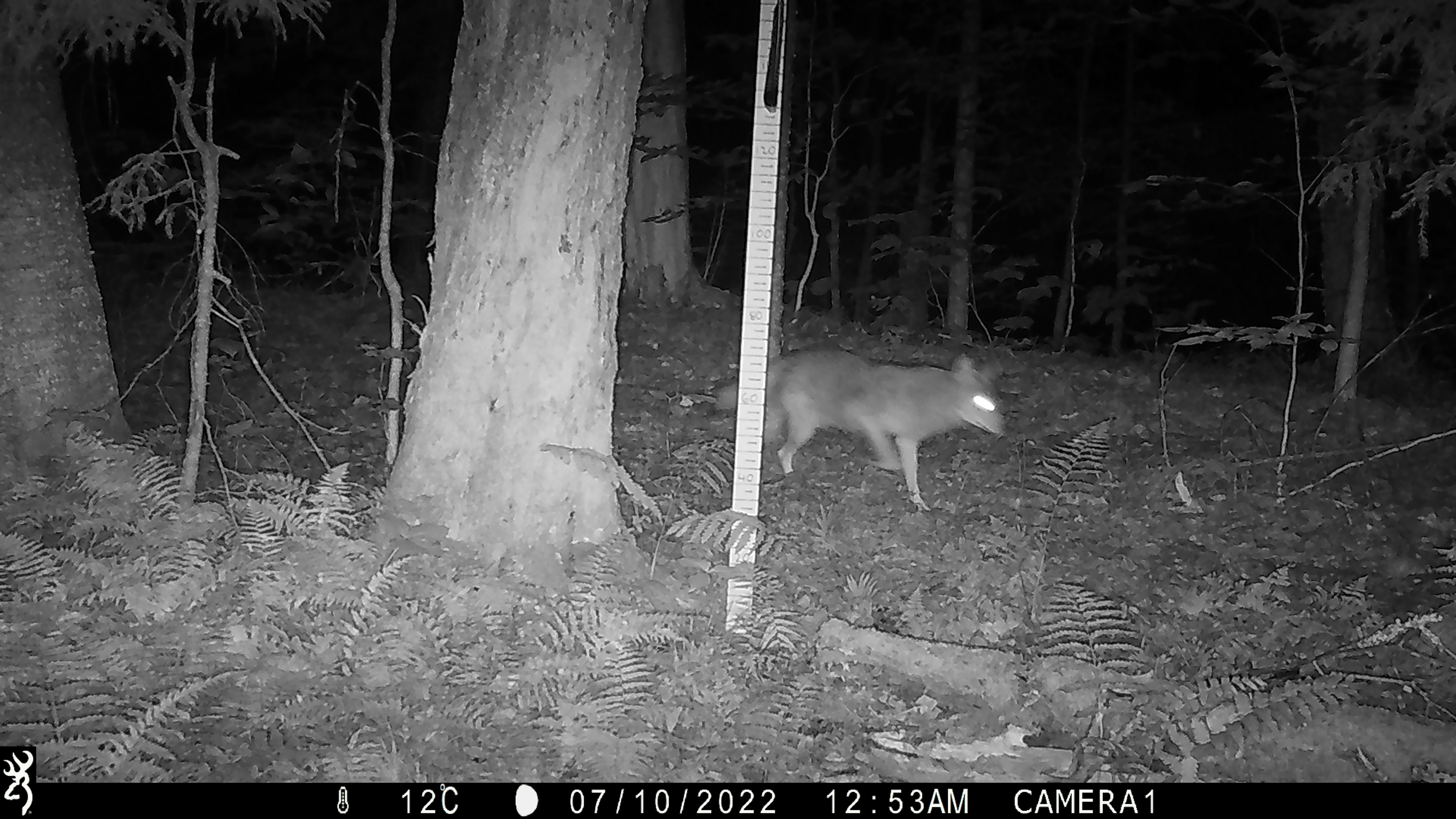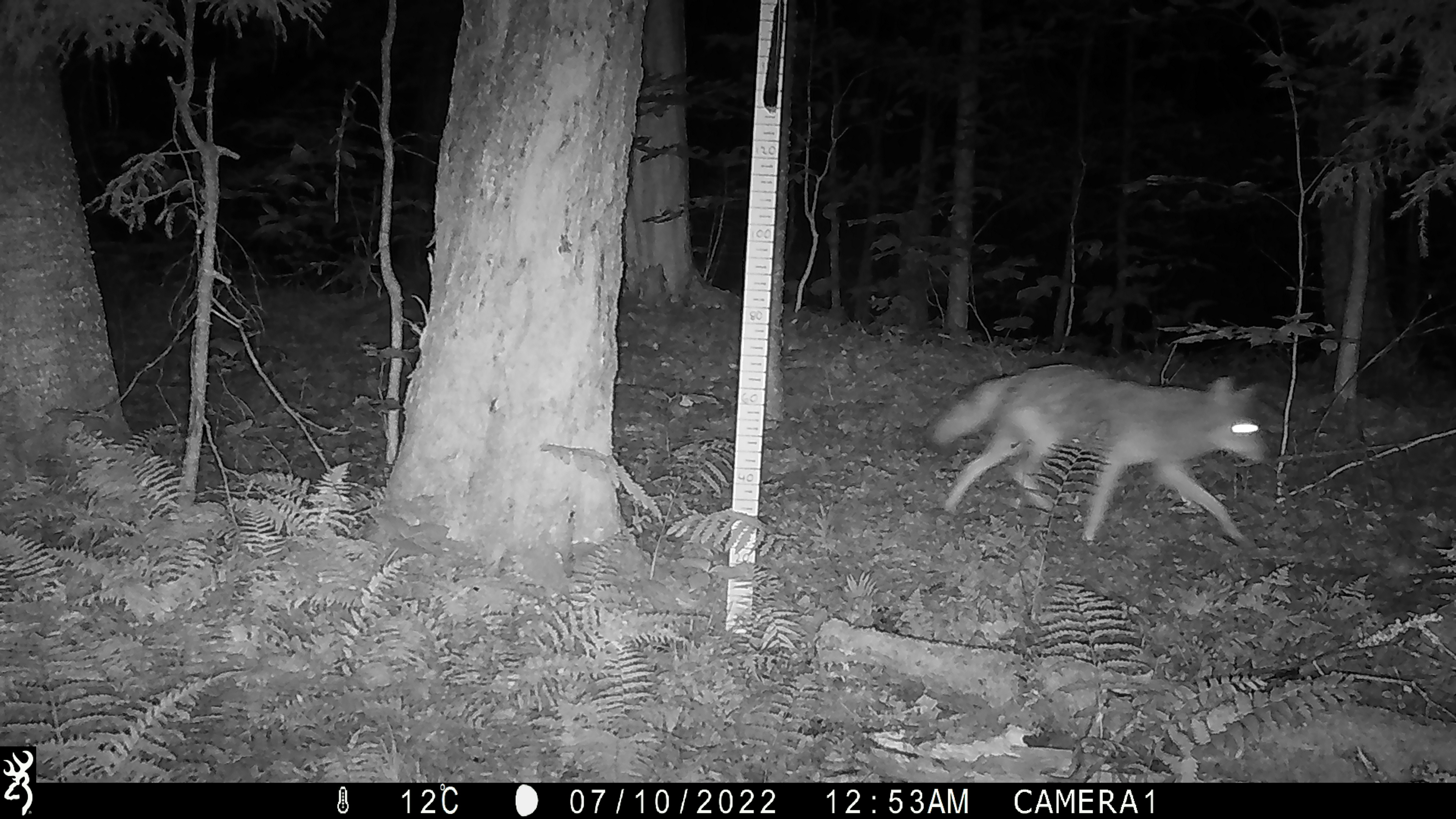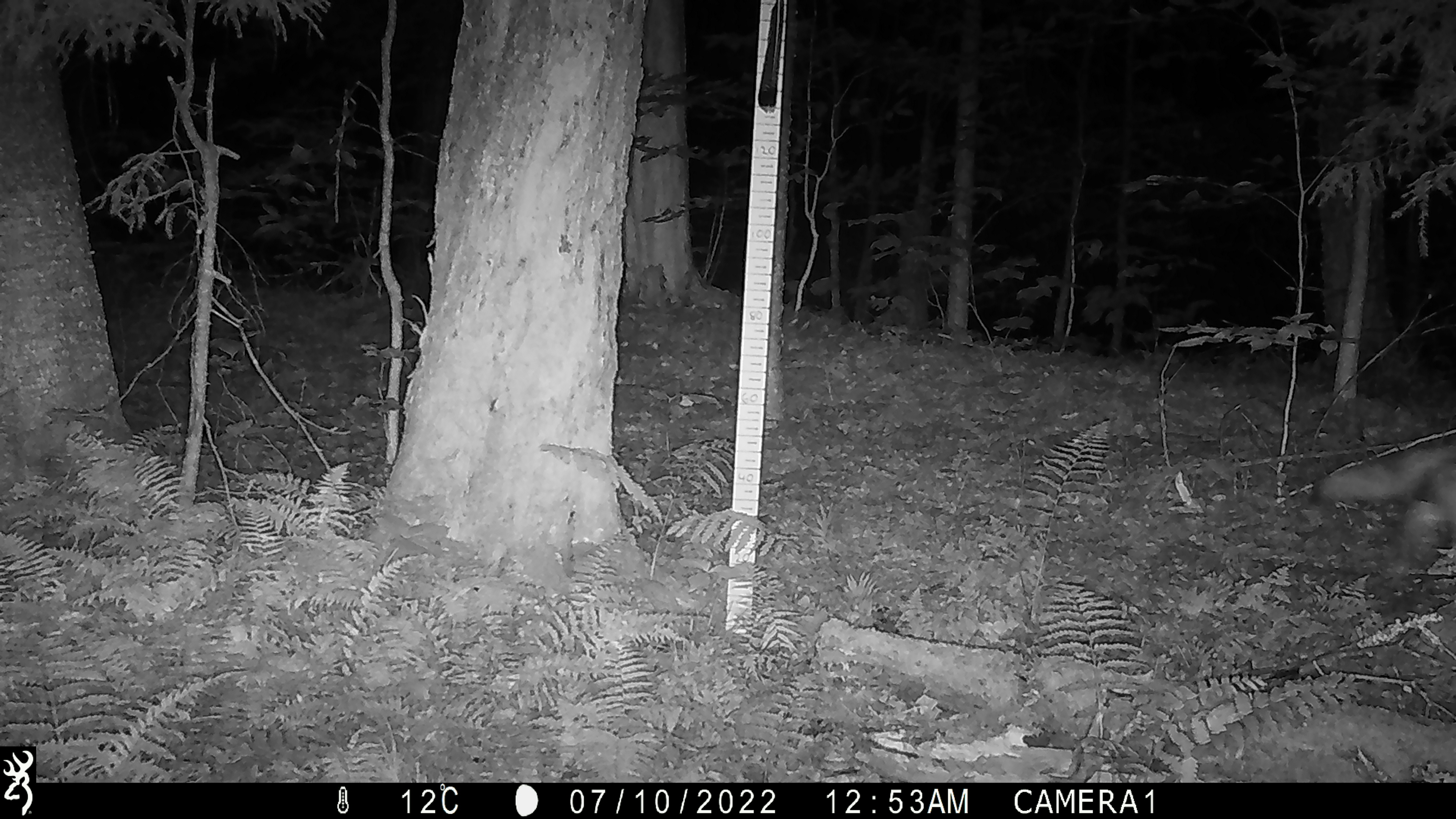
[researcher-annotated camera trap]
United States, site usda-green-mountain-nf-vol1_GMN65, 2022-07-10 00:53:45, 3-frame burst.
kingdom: Animalia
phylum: Chordata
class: Mammalia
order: Carnivora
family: Canidae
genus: Canis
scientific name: Canis latrans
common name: coyote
Coyote (Canis latrans).